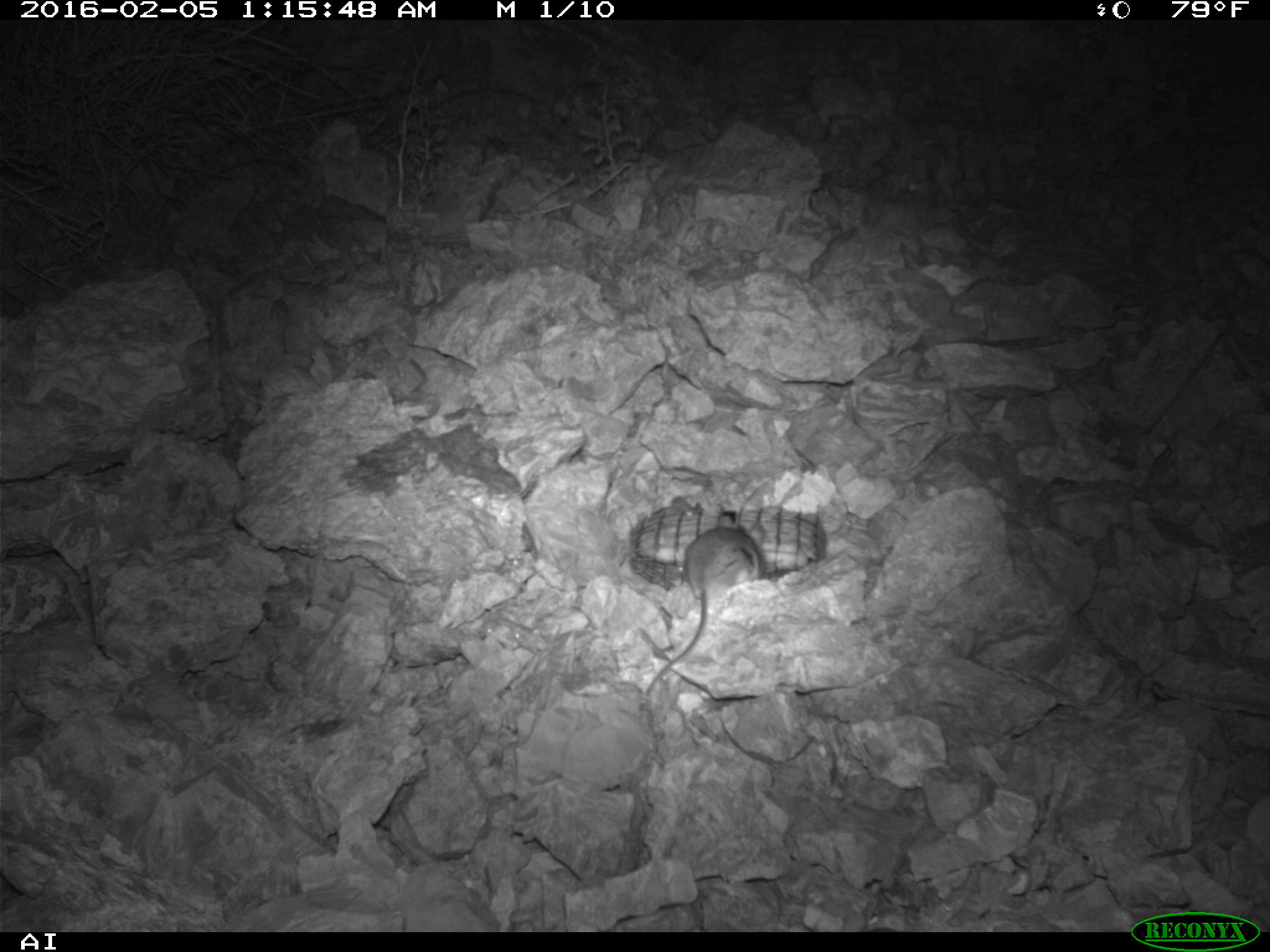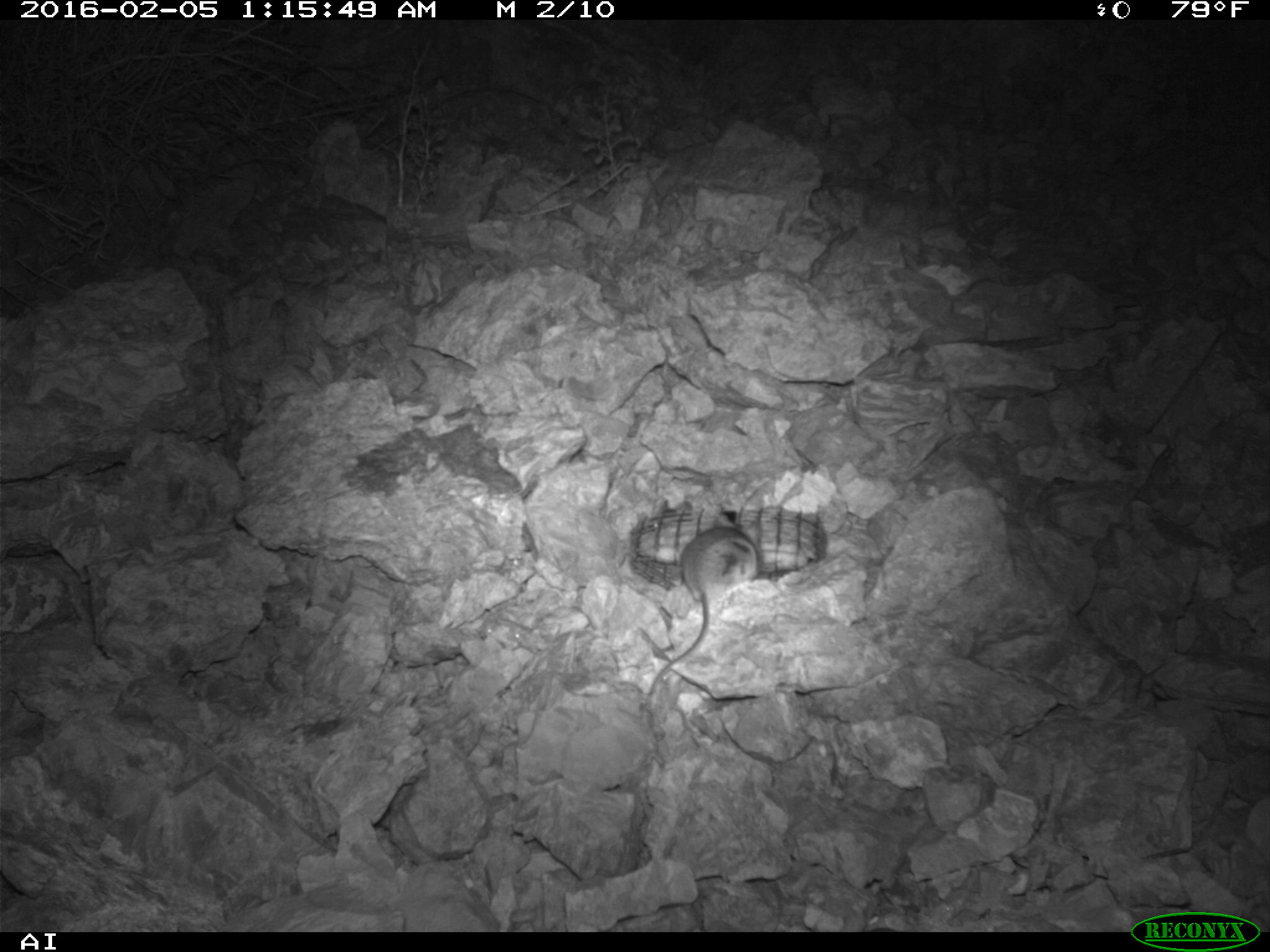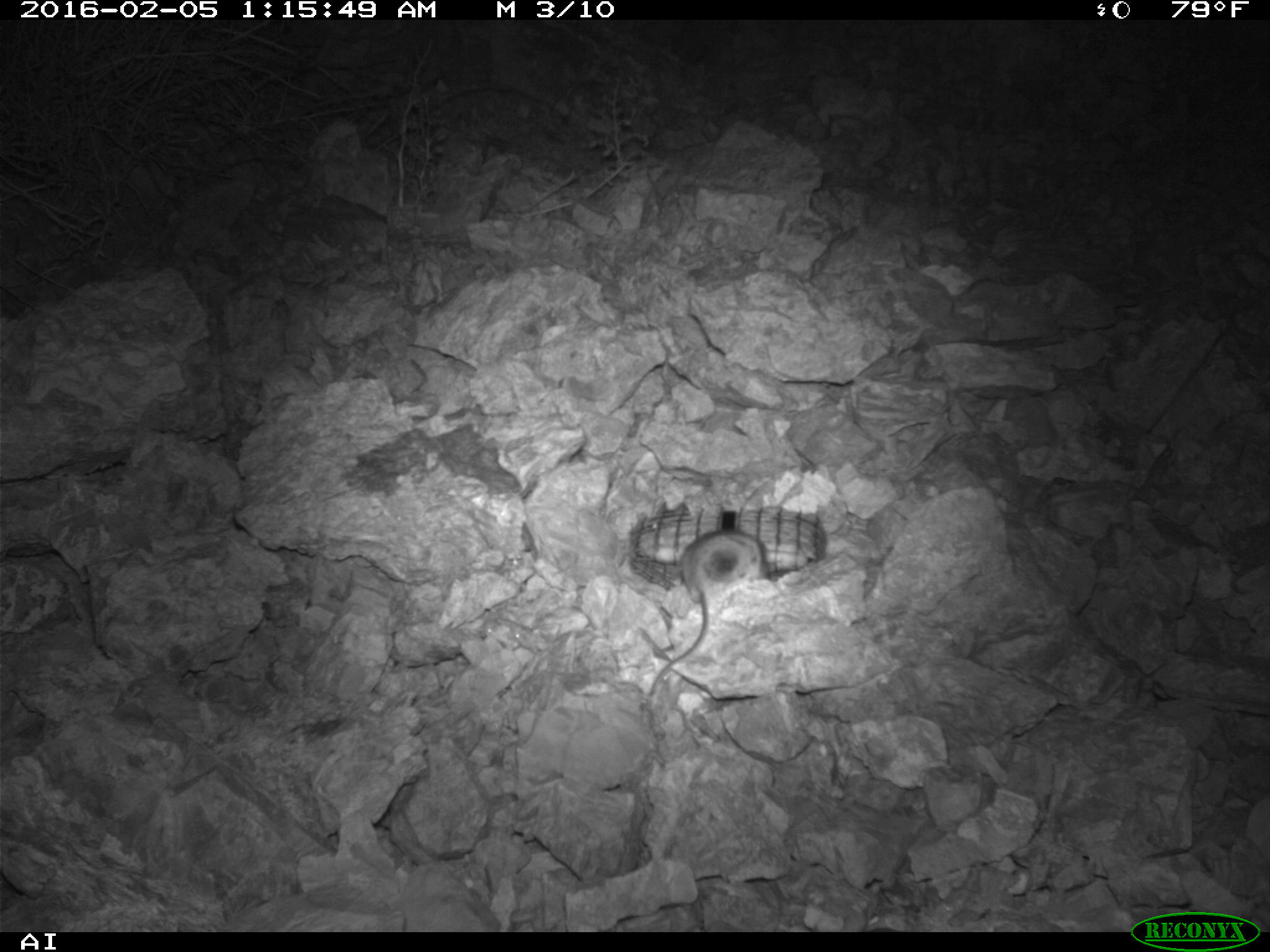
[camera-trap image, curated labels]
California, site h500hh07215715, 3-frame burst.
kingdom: Animalia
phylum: Chordata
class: Mammalia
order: Rodentia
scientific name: Rodentia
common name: rodent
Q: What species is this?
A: Rodent (Rodentia).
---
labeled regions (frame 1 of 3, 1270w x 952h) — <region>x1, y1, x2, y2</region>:
rodent: <region>641, 524, 764, 697</region>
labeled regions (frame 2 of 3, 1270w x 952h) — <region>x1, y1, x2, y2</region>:
rodent: <region>649, 513, 761, 697</region>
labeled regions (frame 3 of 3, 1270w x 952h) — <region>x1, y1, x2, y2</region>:
rodent: <region>648, 531, 770, 695</region>